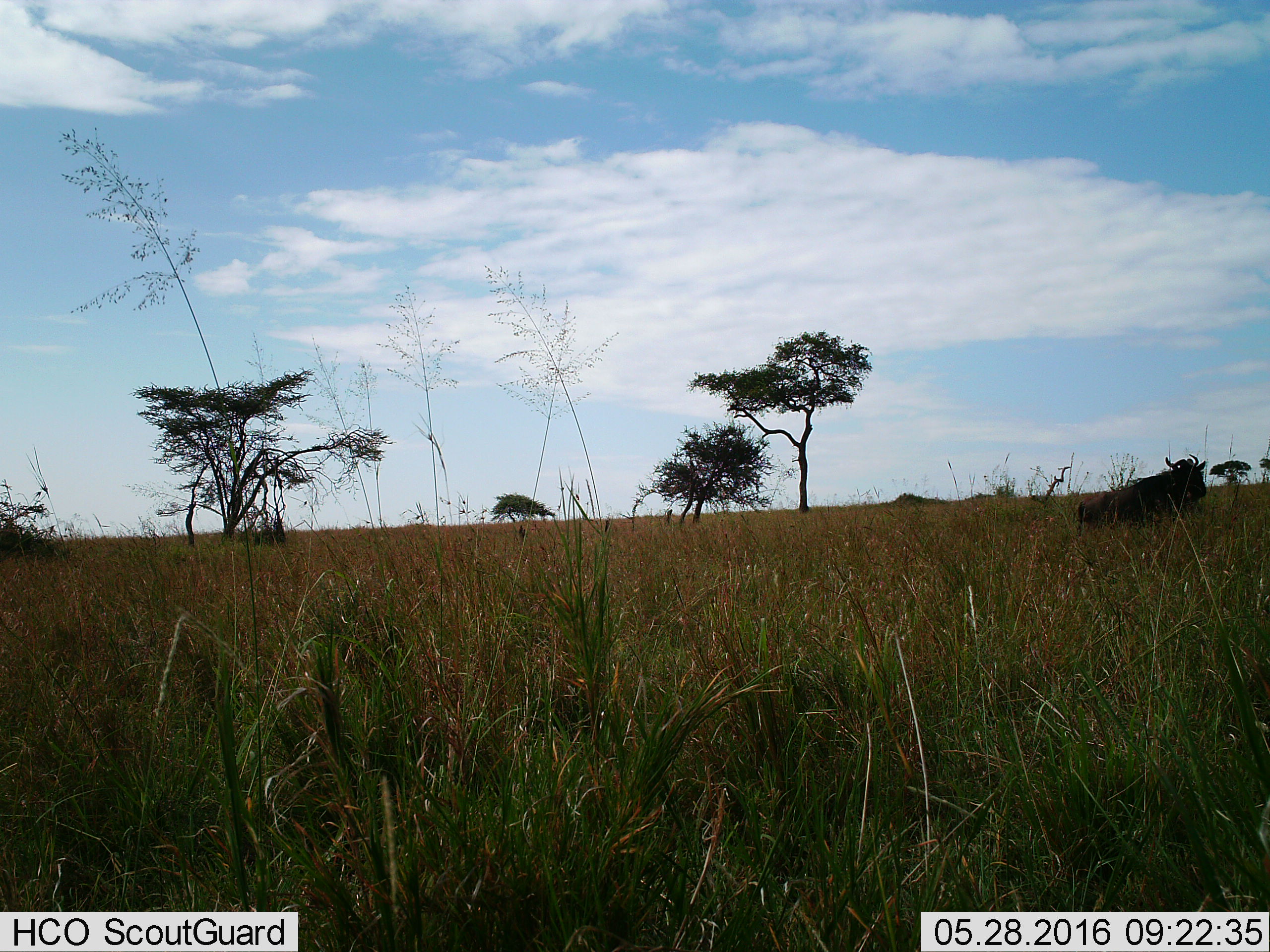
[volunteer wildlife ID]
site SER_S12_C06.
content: unidentified animal